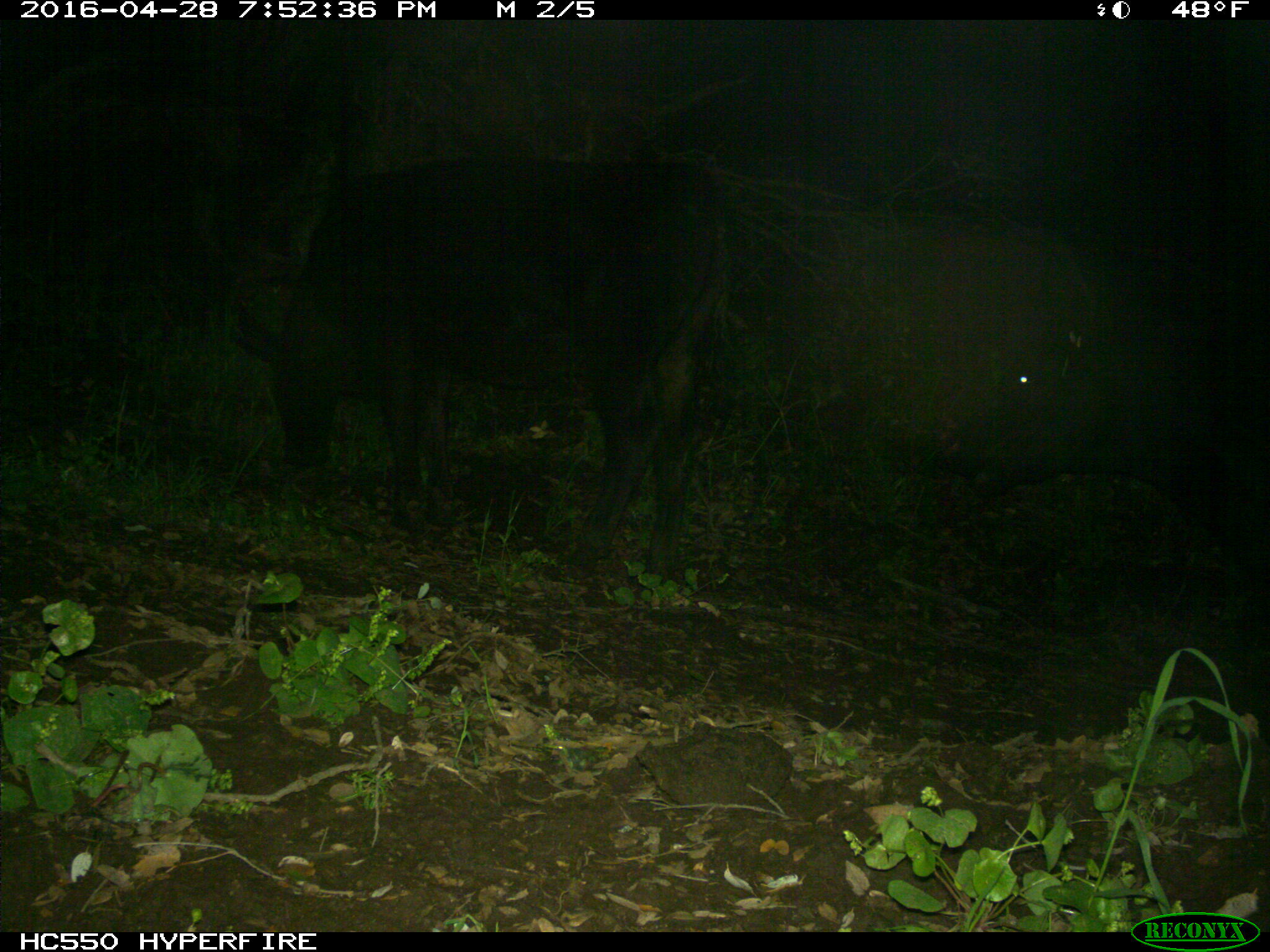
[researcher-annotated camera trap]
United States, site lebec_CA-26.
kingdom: Animalia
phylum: Chordata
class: Mammalia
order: Artiodactyla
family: Bovidae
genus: Bos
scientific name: Bos taurus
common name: domestic cow